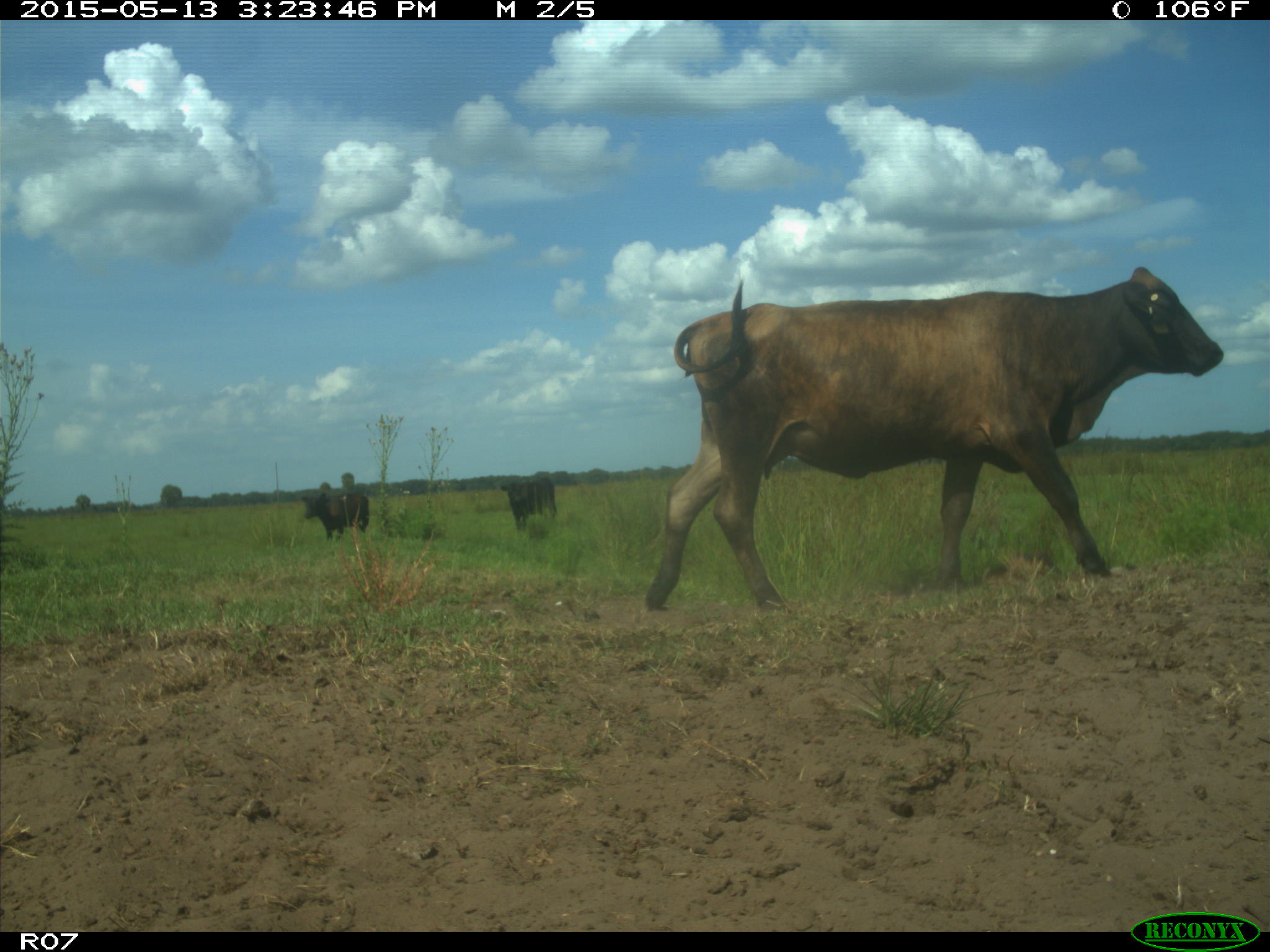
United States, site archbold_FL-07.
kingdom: Animalia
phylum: Chordata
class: Mammalia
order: Artiodactyla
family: Bovidae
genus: Bos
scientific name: Bos taurus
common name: domestic cow